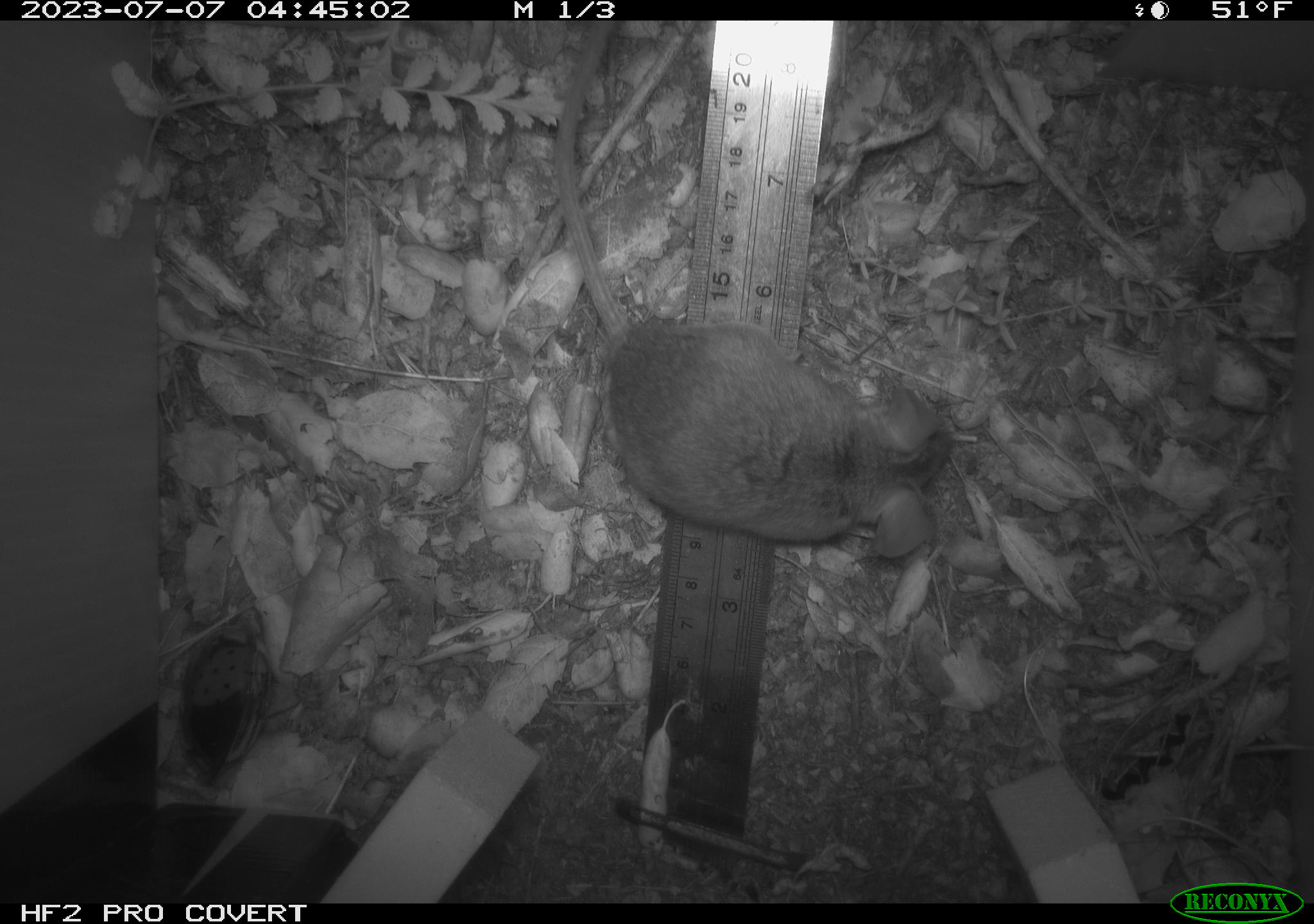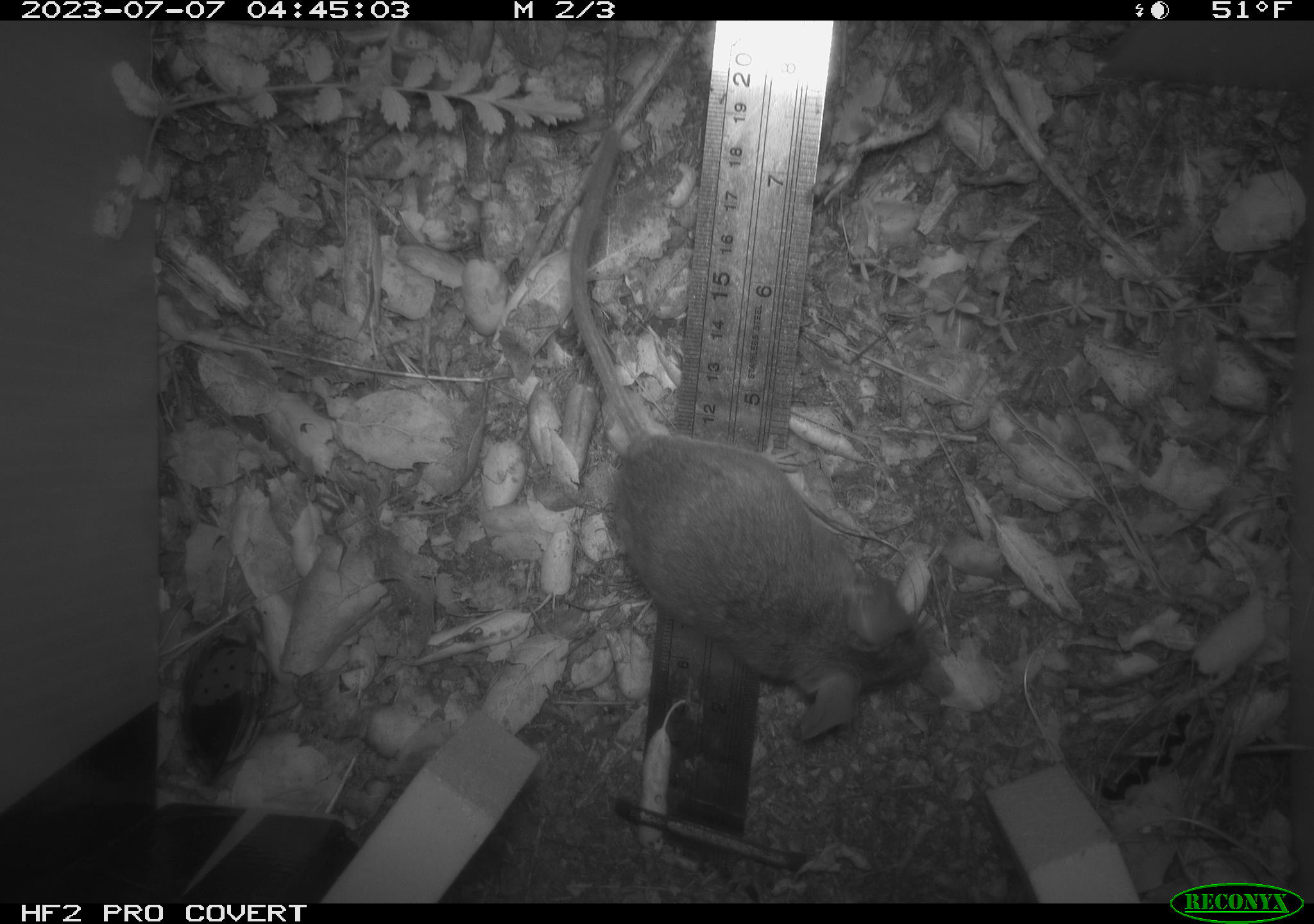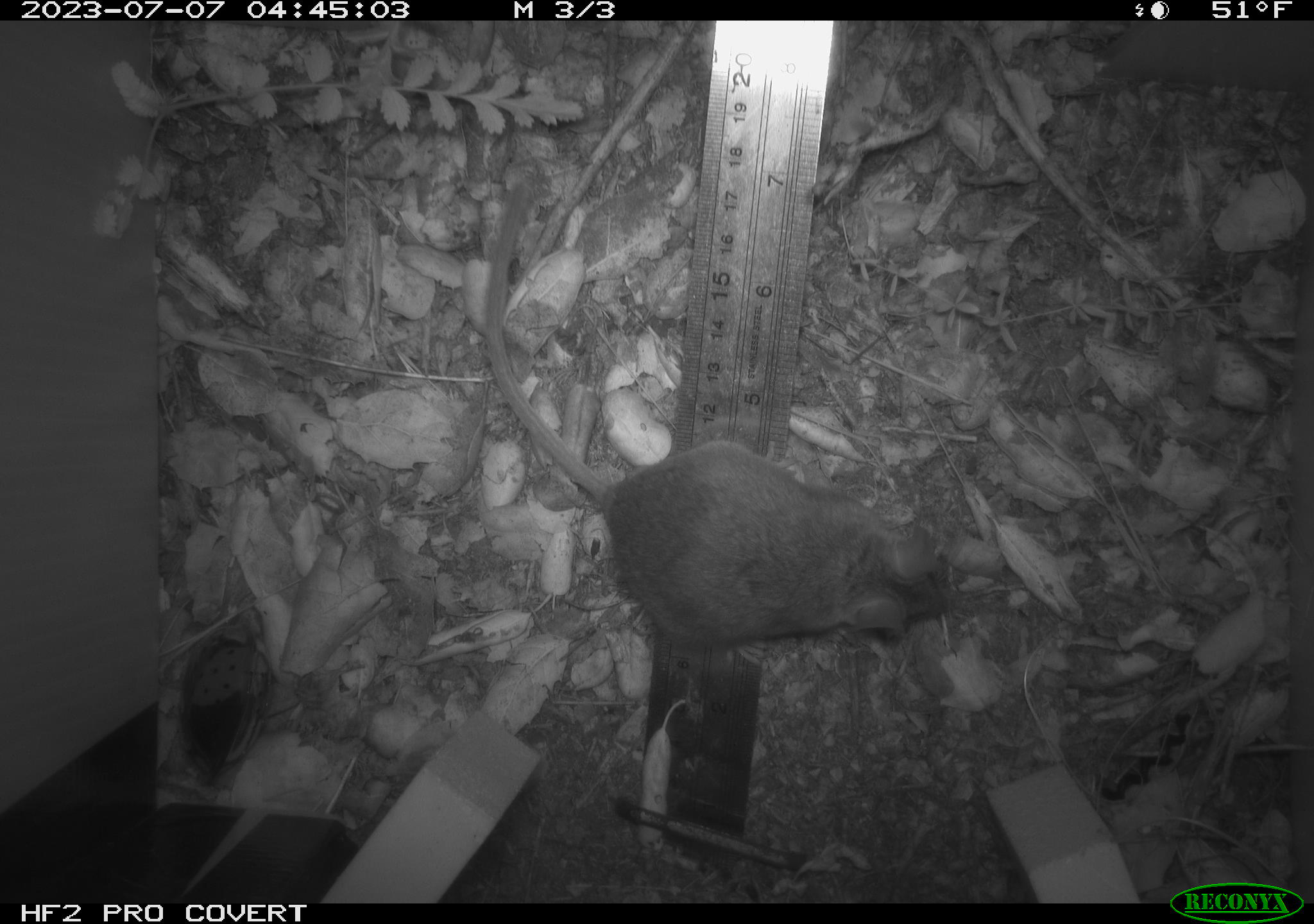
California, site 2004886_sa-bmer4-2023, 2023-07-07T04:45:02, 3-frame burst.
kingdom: Animalia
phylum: Chordata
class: Mammalia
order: Rodentia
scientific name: Rodentia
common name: mouse species